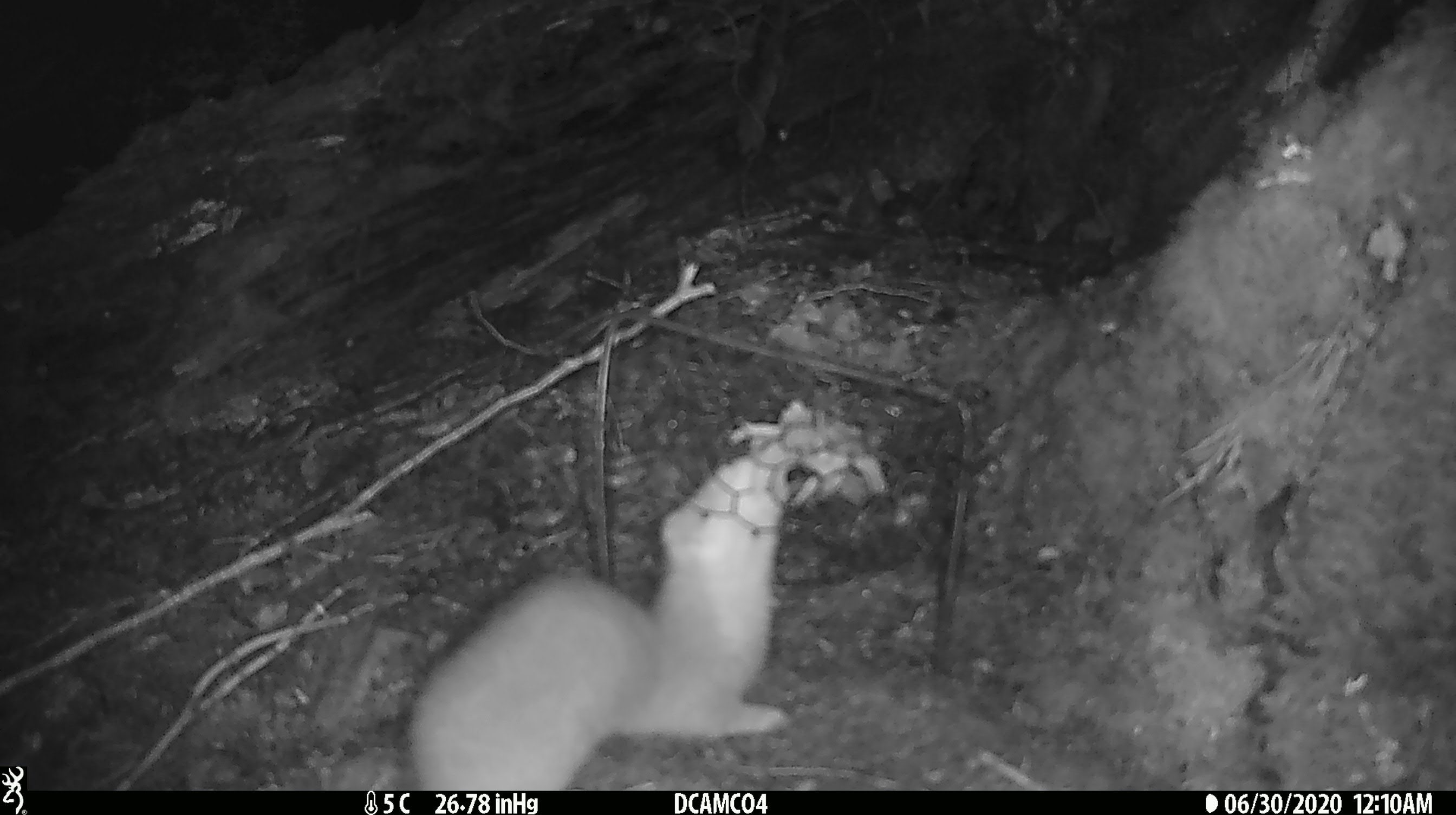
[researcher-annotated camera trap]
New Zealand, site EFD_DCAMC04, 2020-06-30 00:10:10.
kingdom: Animalia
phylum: Chordata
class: Mammalia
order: Carnivora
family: Mustelidae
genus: Mustela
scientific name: Mustela erminea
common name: stoat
Stoat (Mustela erminea).